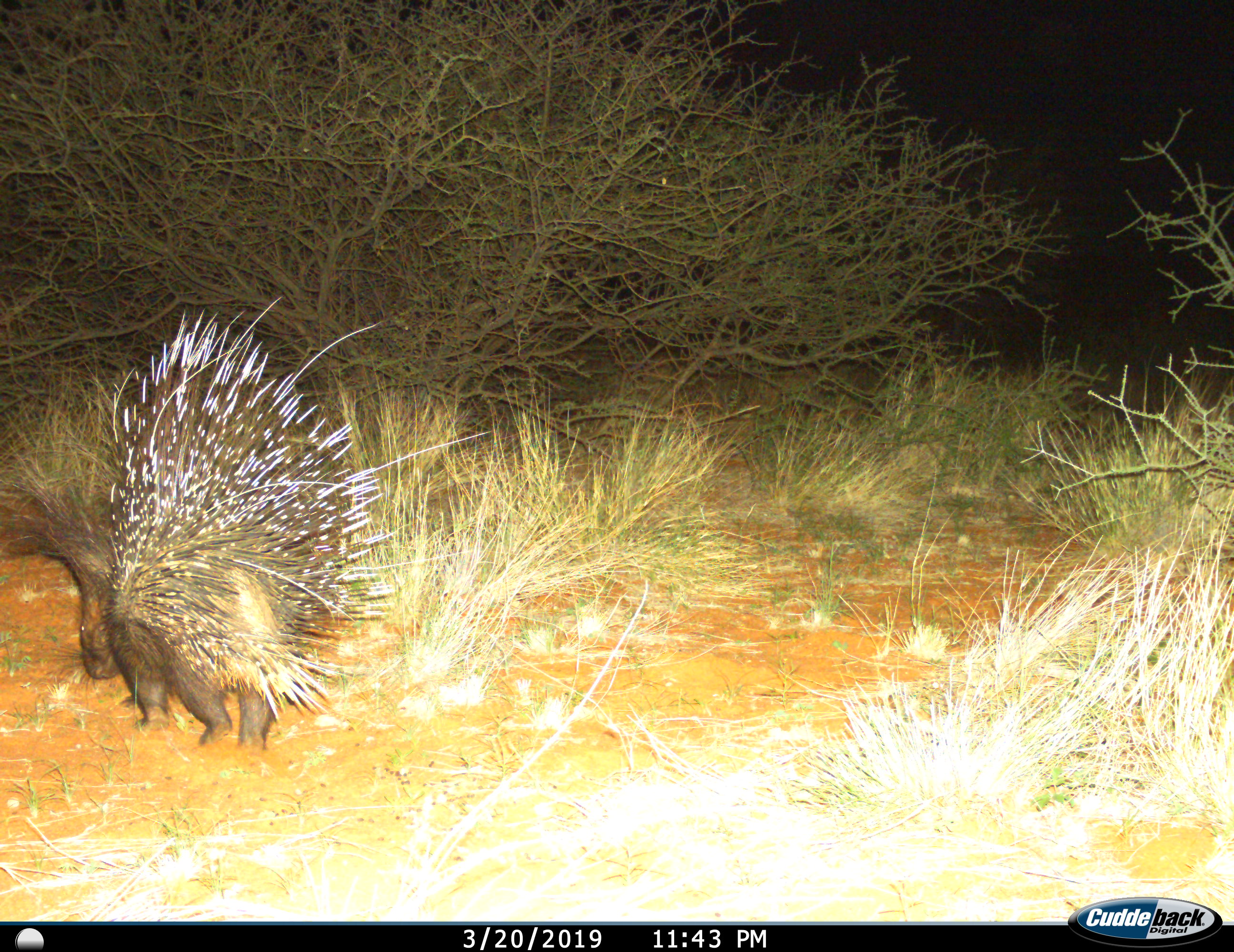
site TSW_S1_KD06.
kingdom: Animalia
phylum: Chordata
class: Mammalia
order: Rodentia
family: Hystricidae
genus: Hystrix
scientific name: Hystrix cristata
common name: crested porcupine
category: porcupine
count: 1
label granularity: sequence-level